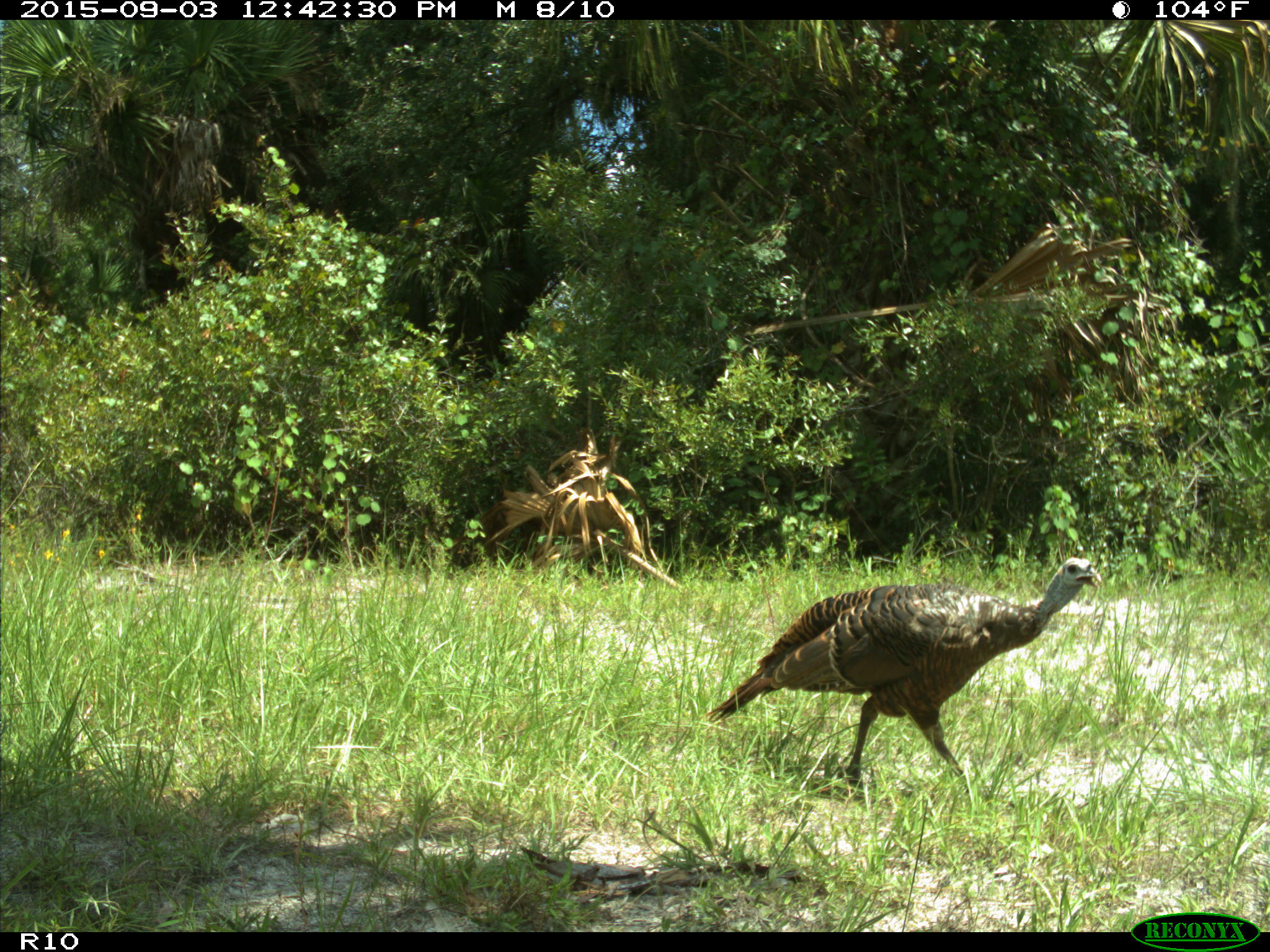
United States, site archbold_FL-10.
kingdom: Animalia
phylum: Chordata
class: Aves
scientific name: Aves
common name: birds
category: unidentified bird